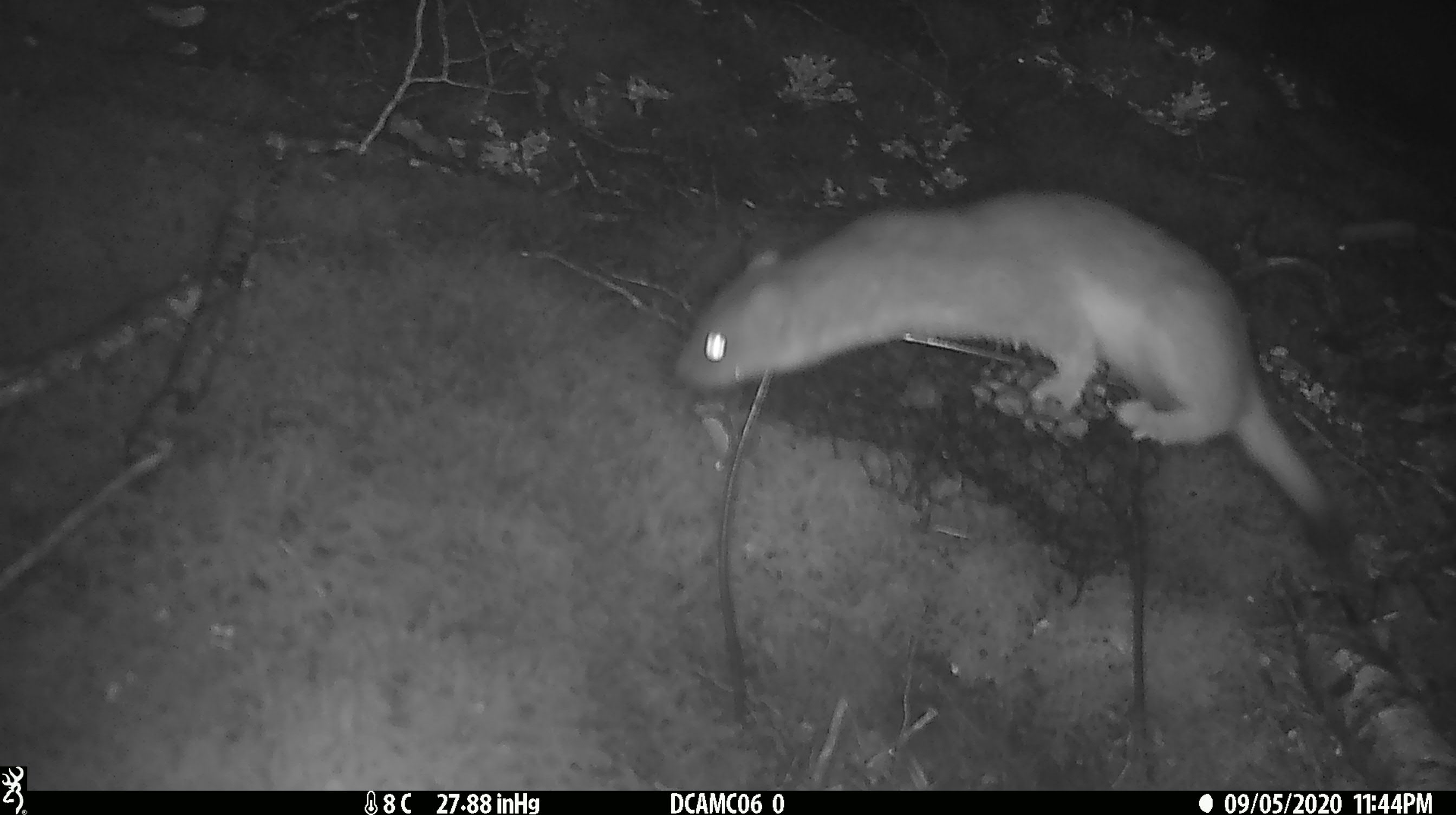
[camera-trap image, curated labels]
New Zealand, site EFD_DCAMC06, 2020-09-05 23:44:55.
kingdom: Animalia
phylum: Chordata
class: Mammalia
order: Carnivora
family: Mustelidae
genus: Mustela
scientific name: Mustela erminea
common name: stoat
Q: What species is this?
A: Stoat (Mustela erminea).